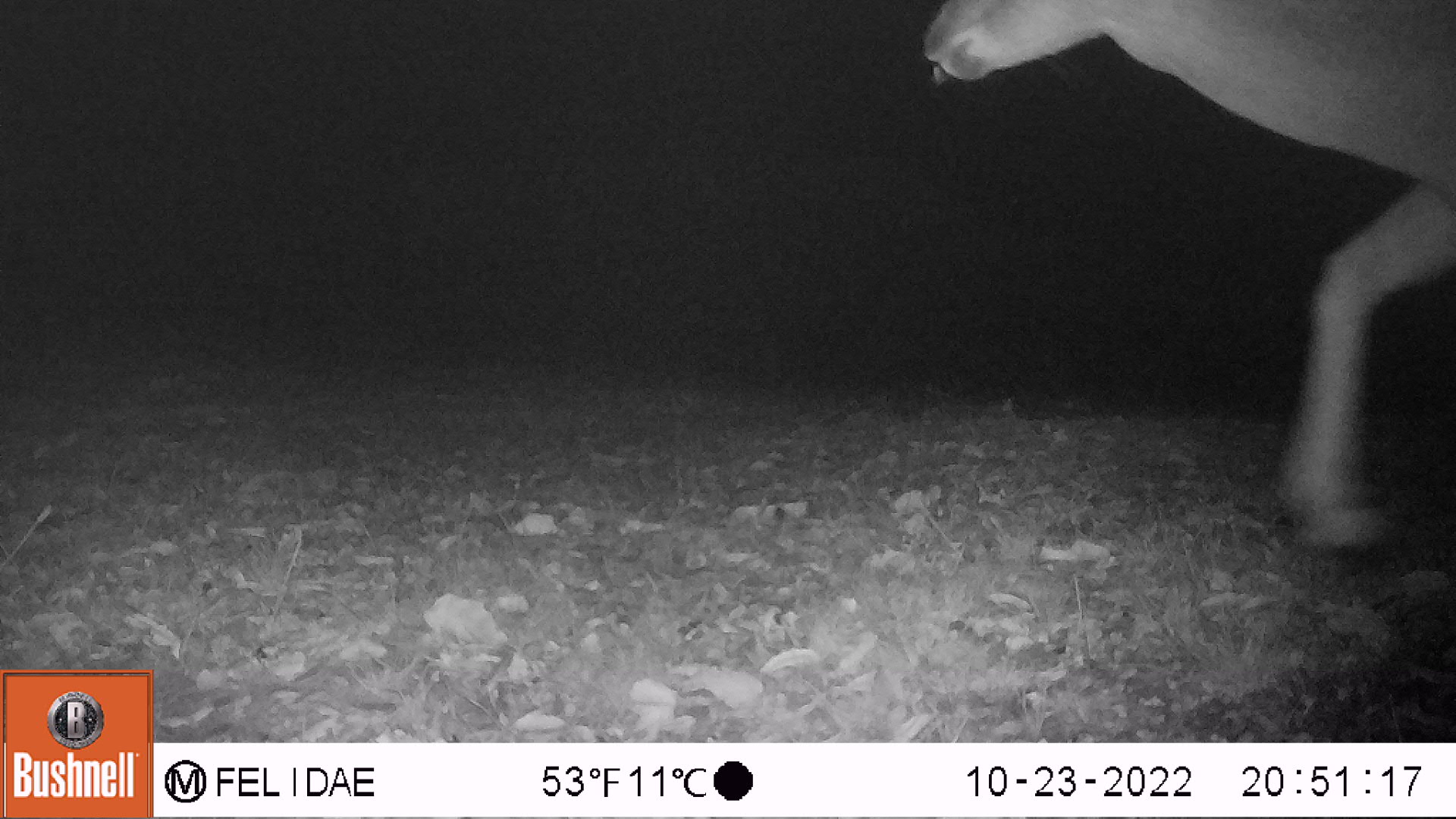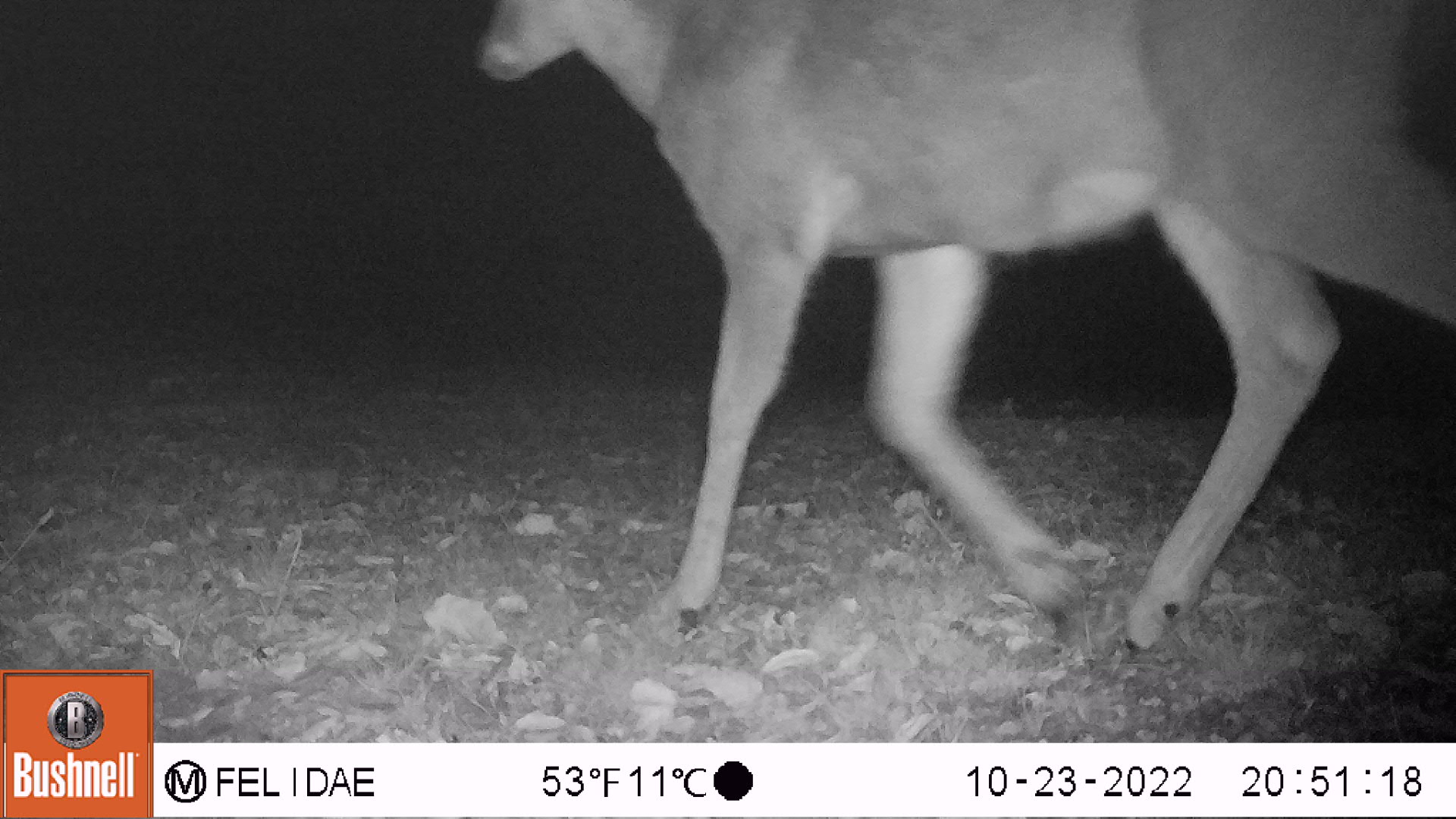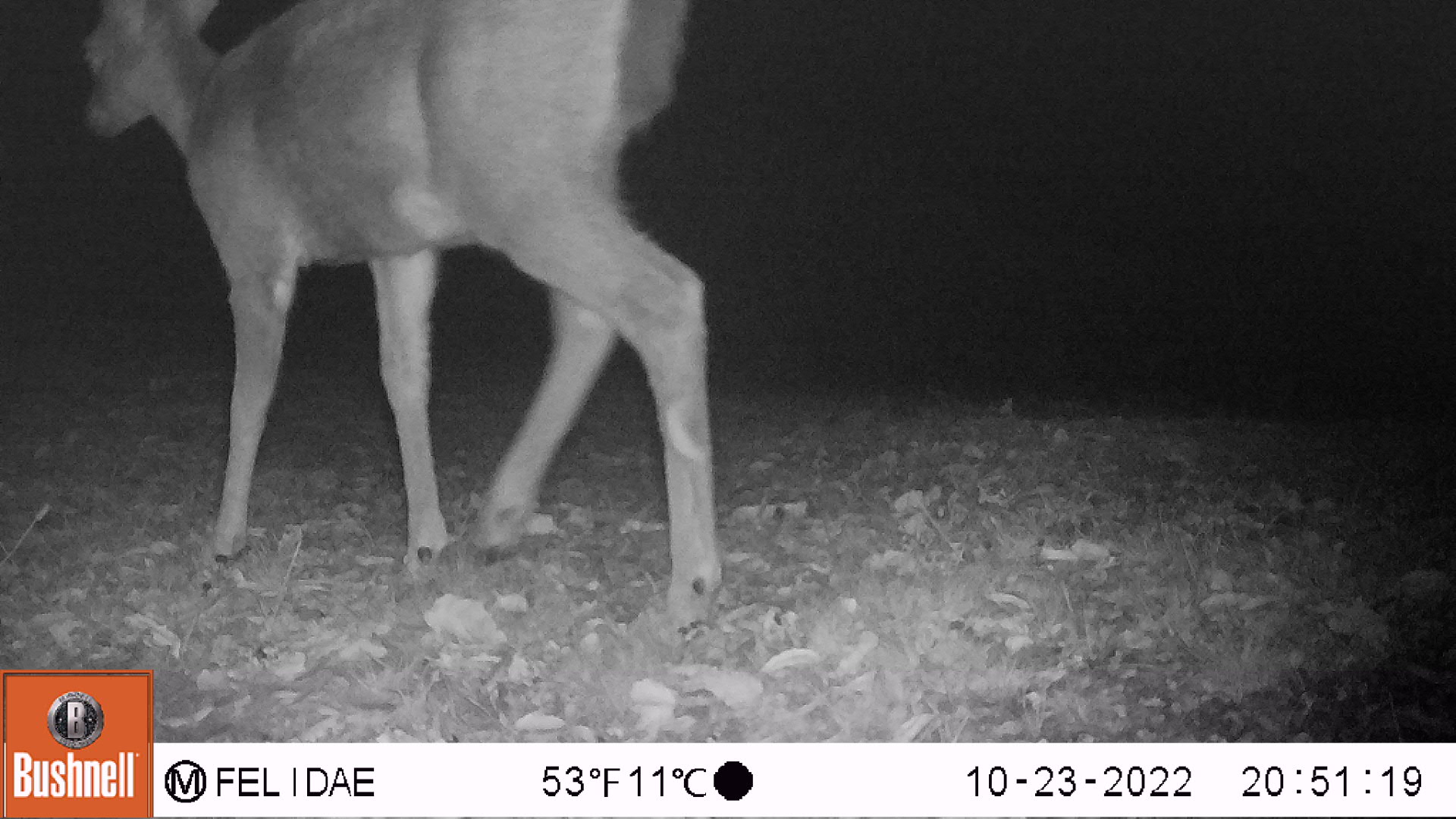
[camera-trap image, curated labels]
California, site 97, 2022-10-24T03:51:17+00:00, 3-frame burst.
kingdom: Animalia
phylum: Chordata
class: Mammalia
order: Artiodactyla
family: Cervidae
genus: Odocoileus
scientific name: Odocoileus hemionus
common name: mule deer